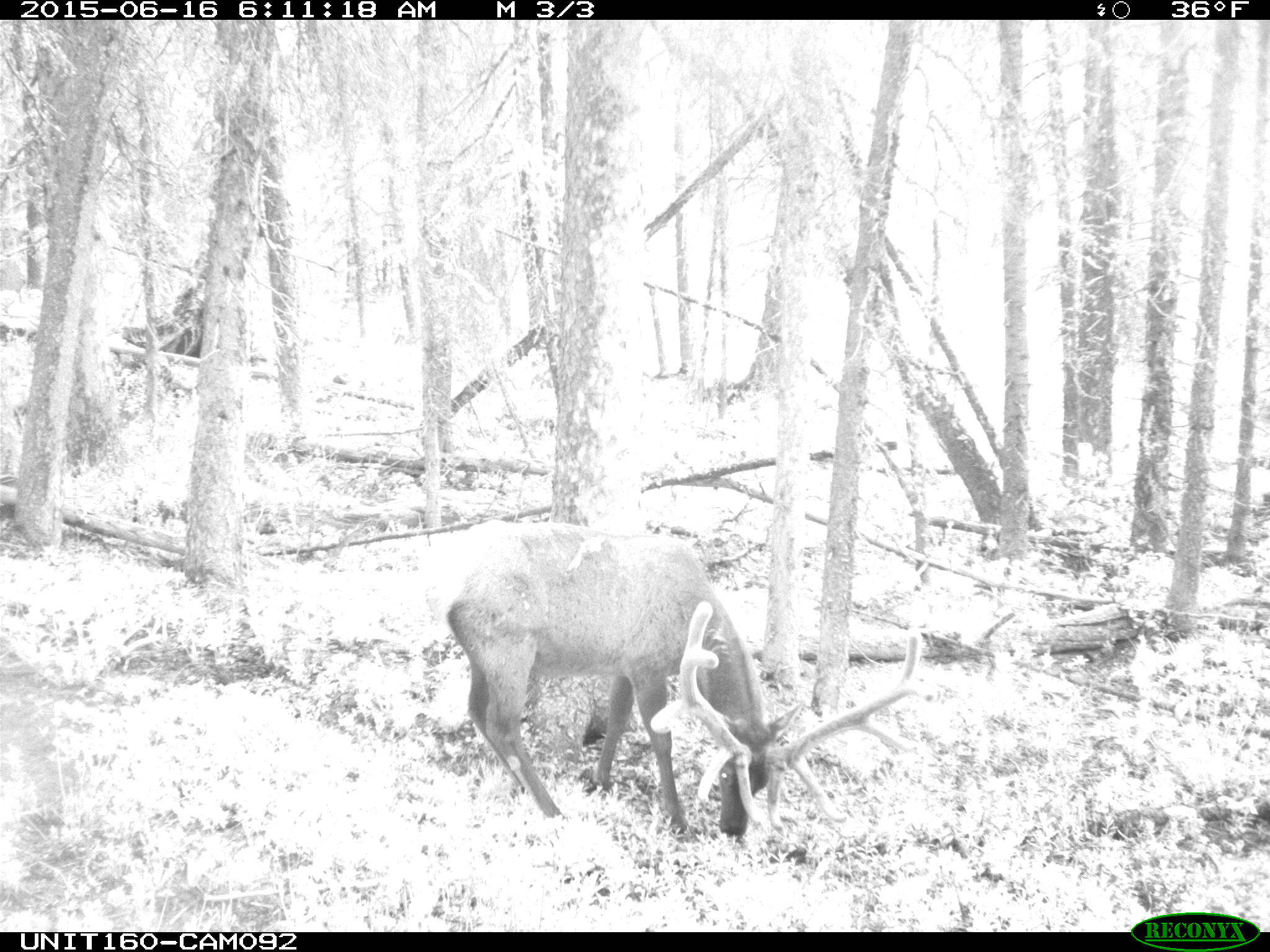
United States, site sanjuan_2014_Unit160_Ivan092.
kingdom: Animalia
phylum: Chordata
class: Mammalia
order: Artiodactyla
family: Cervidae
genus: Cervus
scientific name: Cervus elaphus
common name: red deer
Cervus elaphus (red deer).